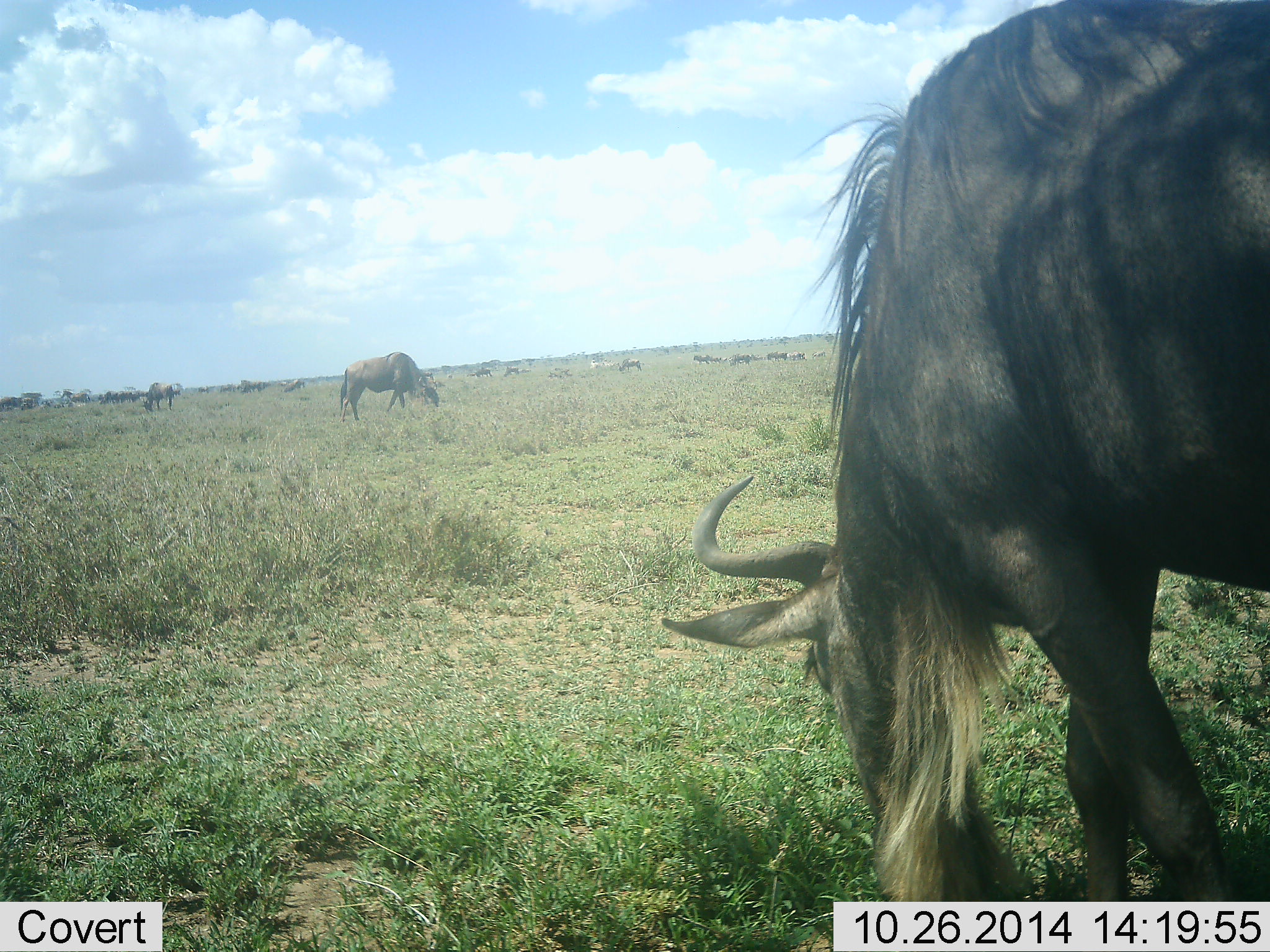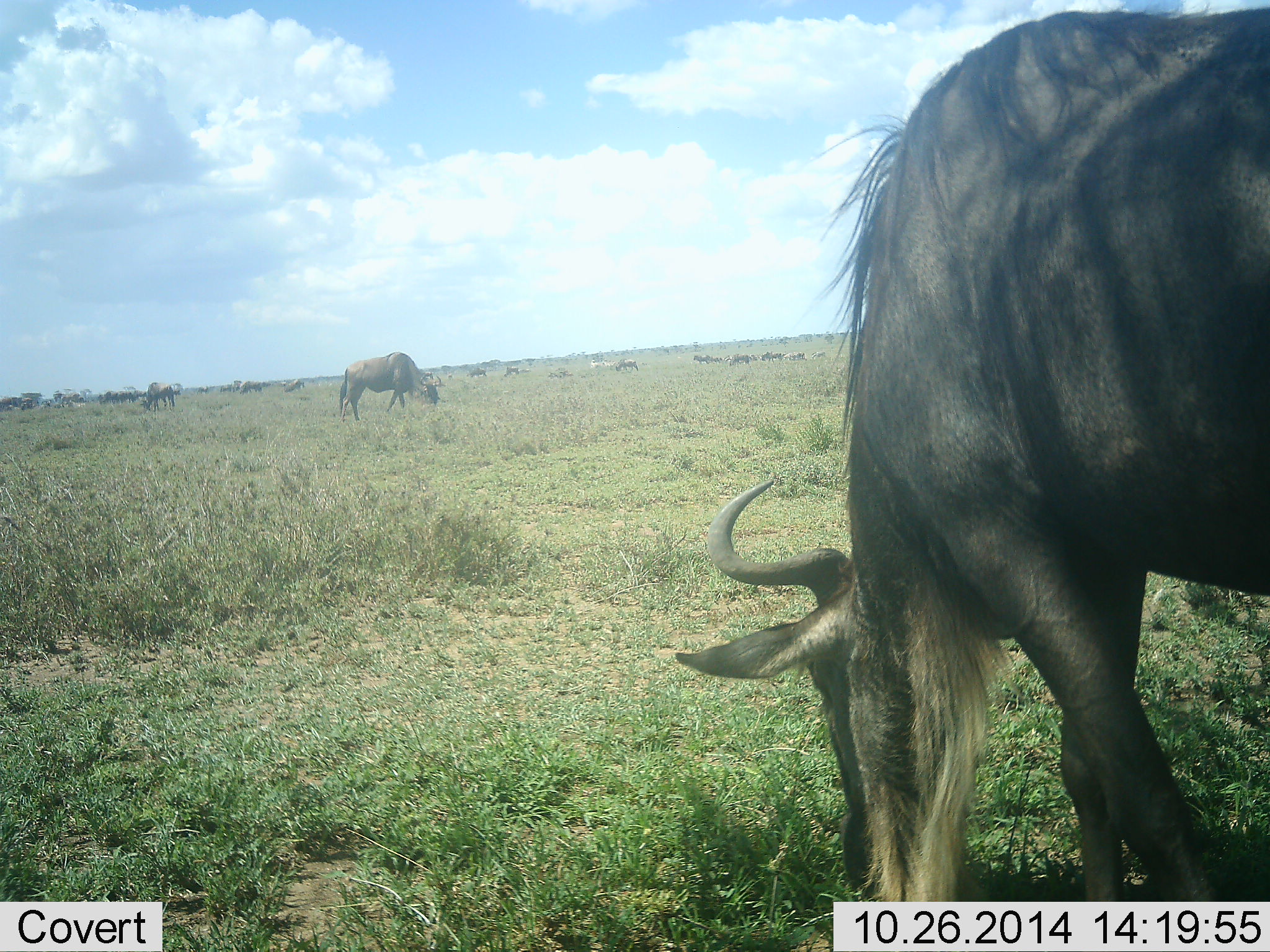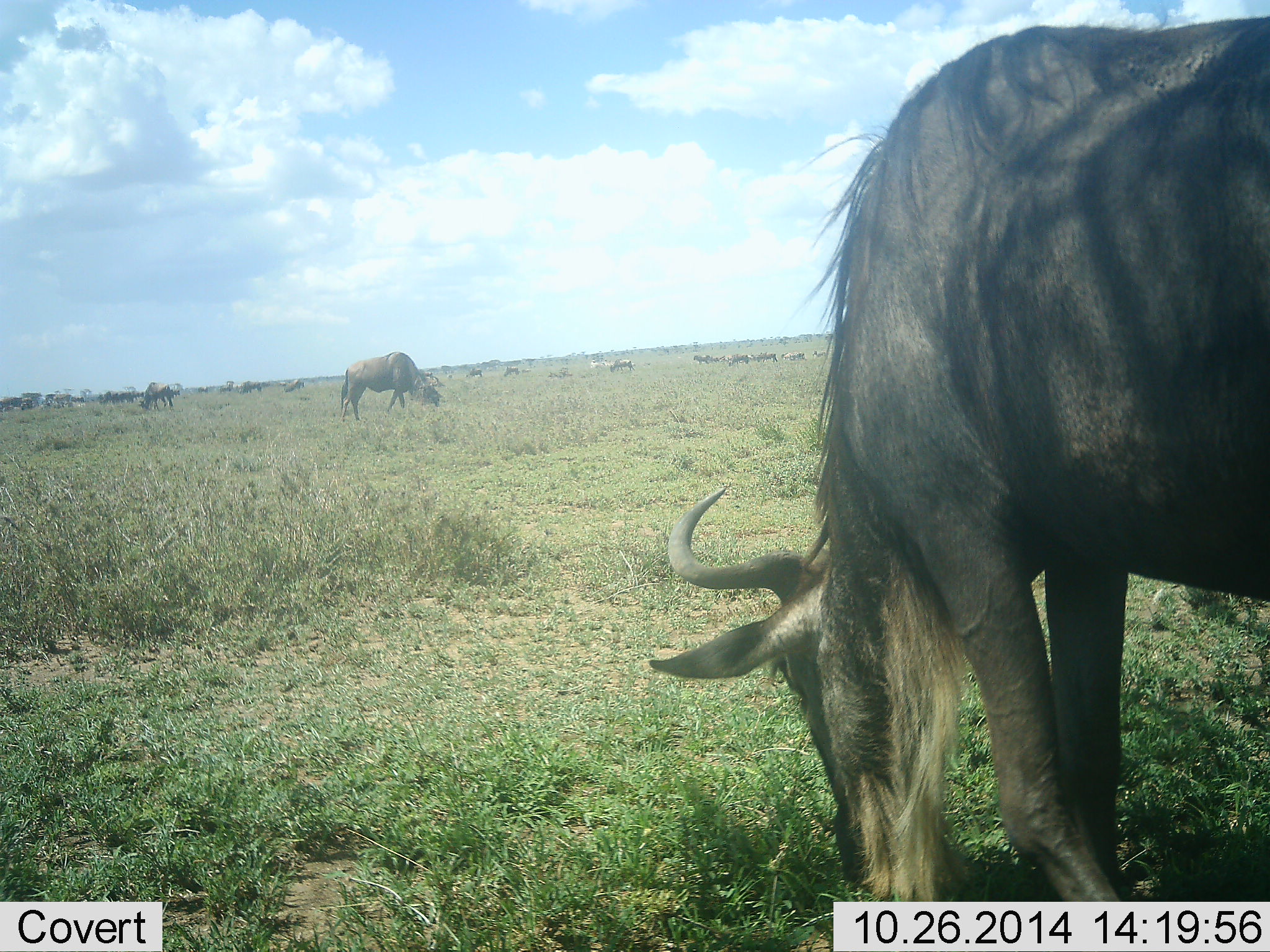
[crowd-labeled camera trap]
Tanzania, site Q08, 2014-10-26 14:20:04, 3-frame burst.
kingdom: Animalia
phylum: Chordata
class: Mammalia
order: Artiodactyla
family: Bovidae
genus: Connochaetes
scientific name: Connochaetes taurinus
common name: blue wildebeest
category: wildebeest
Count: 11-50.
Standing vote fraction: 10%.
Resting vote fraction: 0%.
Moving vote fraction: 10%.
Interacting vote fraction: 0%.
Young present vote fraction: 0%.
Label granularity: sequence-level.